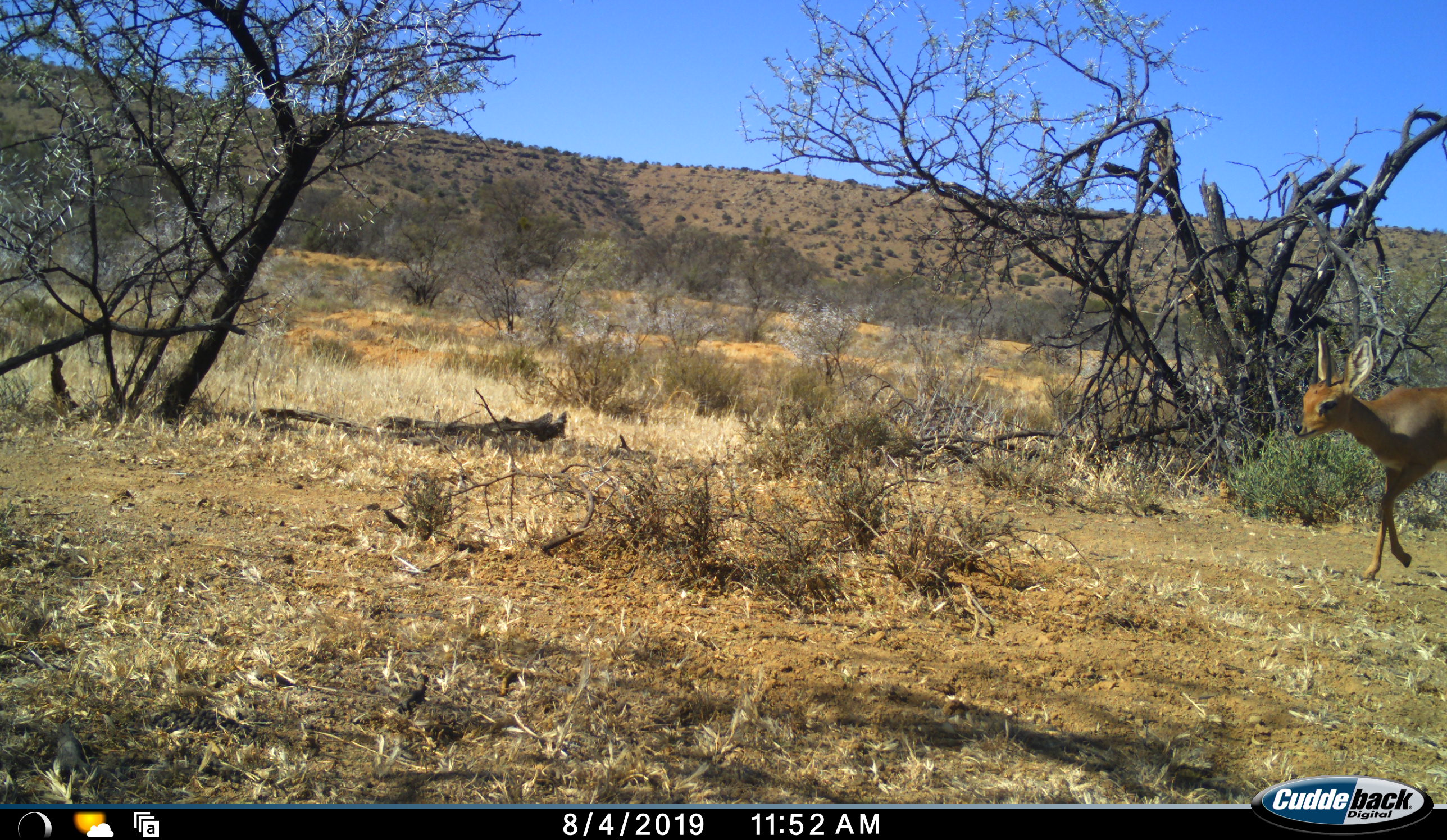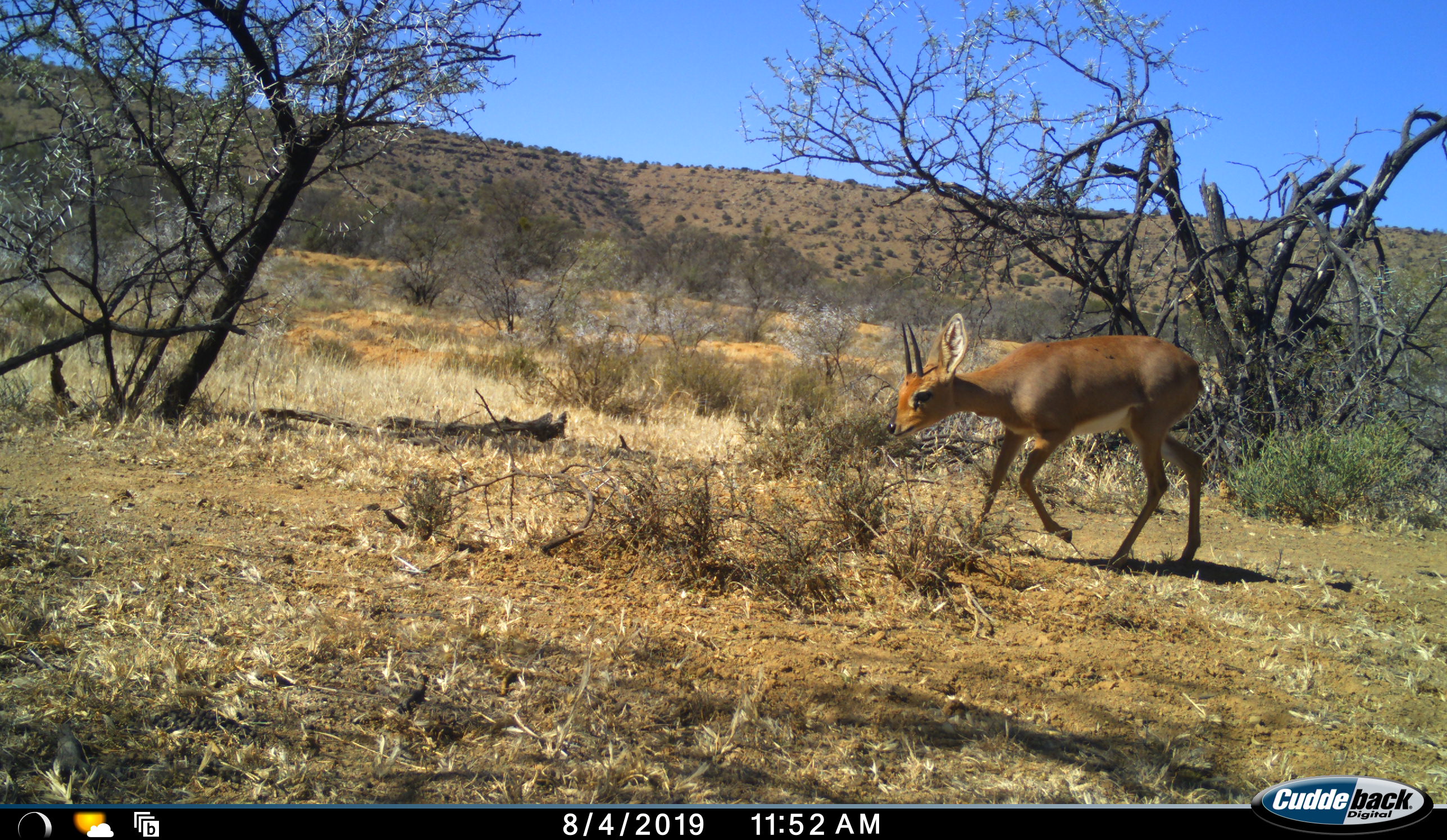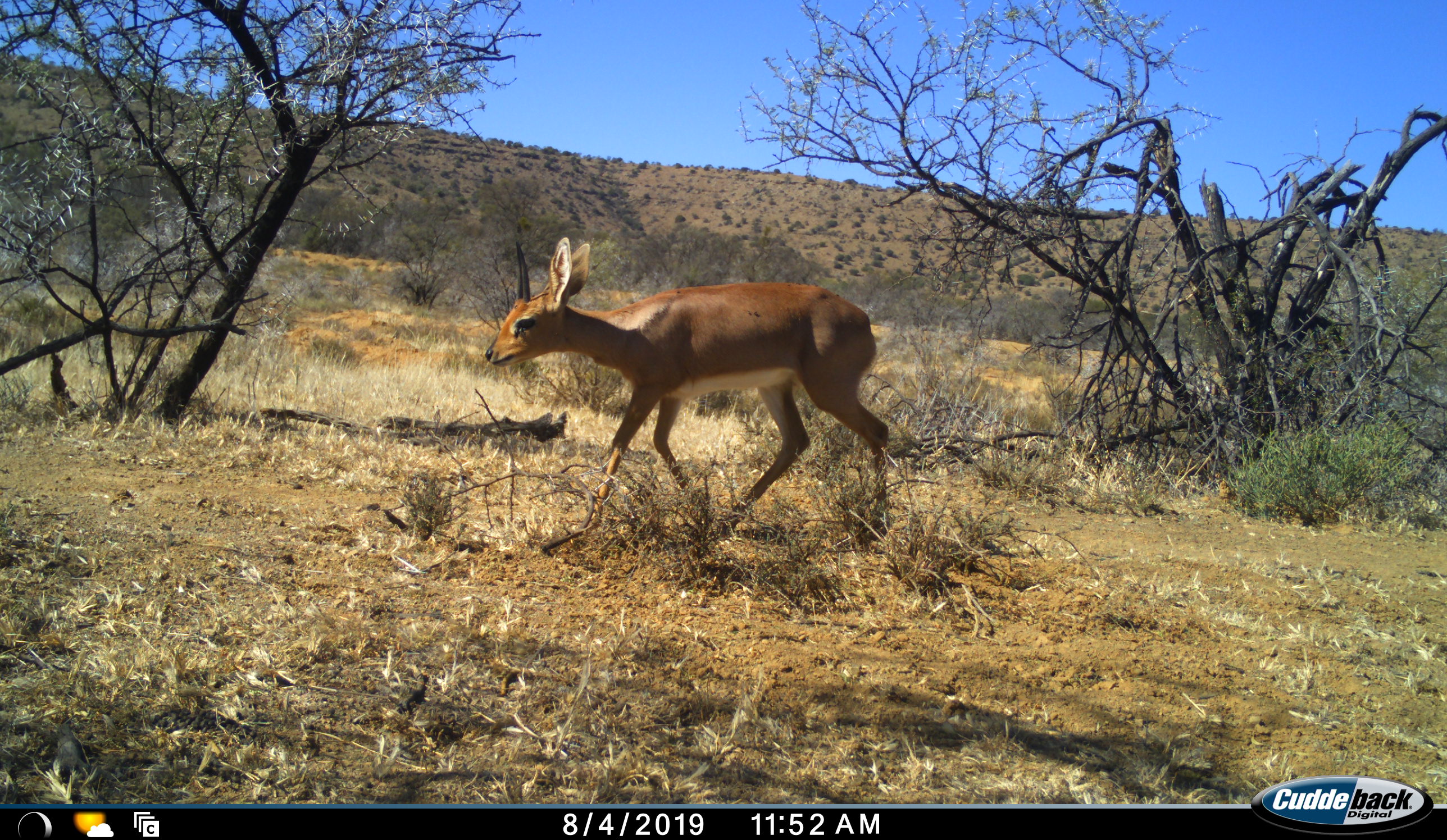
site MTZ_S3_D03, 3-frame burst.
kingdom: Animalia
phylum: Chordata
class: Mammalia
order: Artiodactyla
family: Bovidae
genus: Raphicerus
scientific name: Raphicerus campestris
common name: steenbok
Steenbok (Raphicerus campestris), count 1. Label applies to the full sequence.